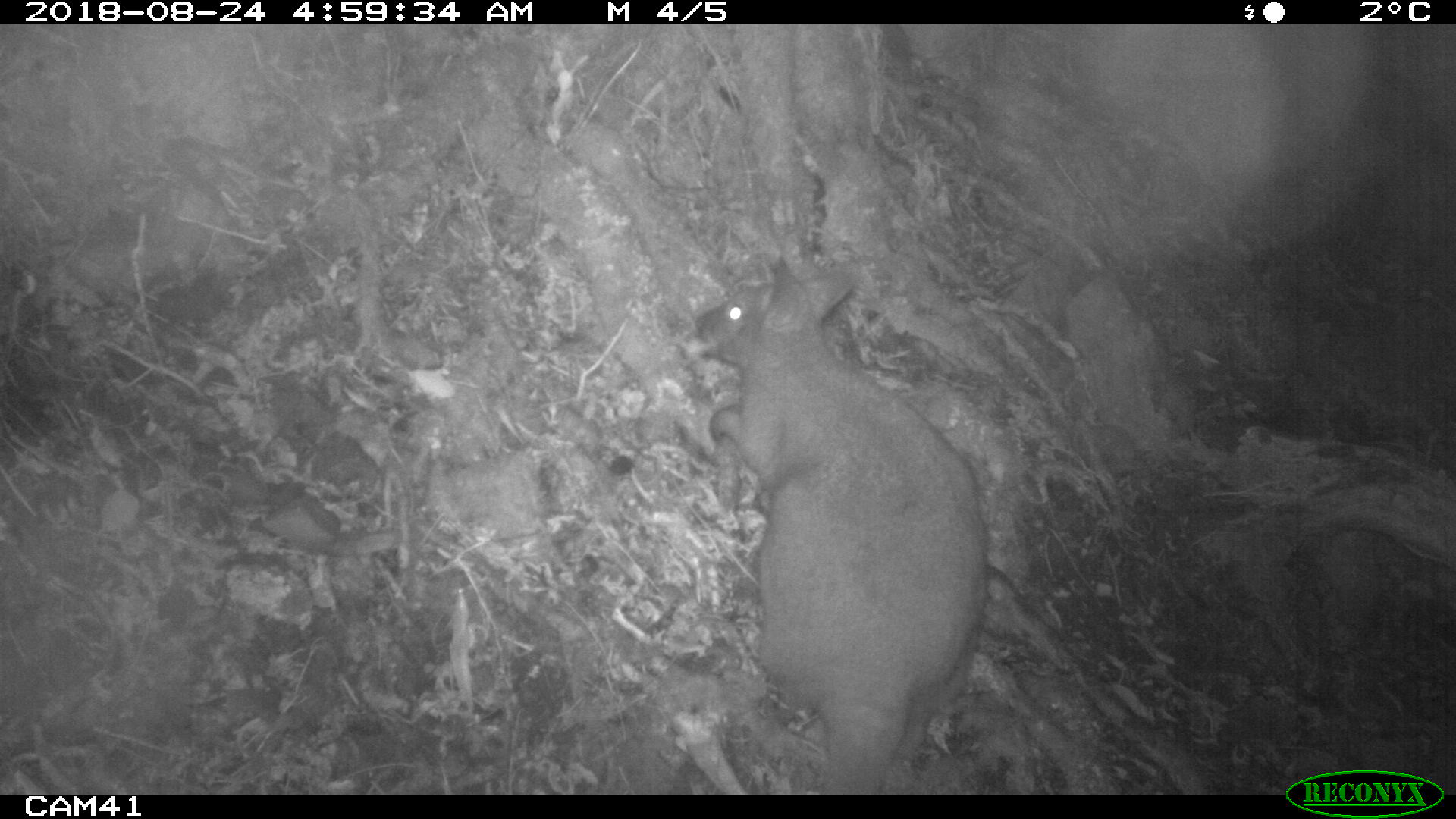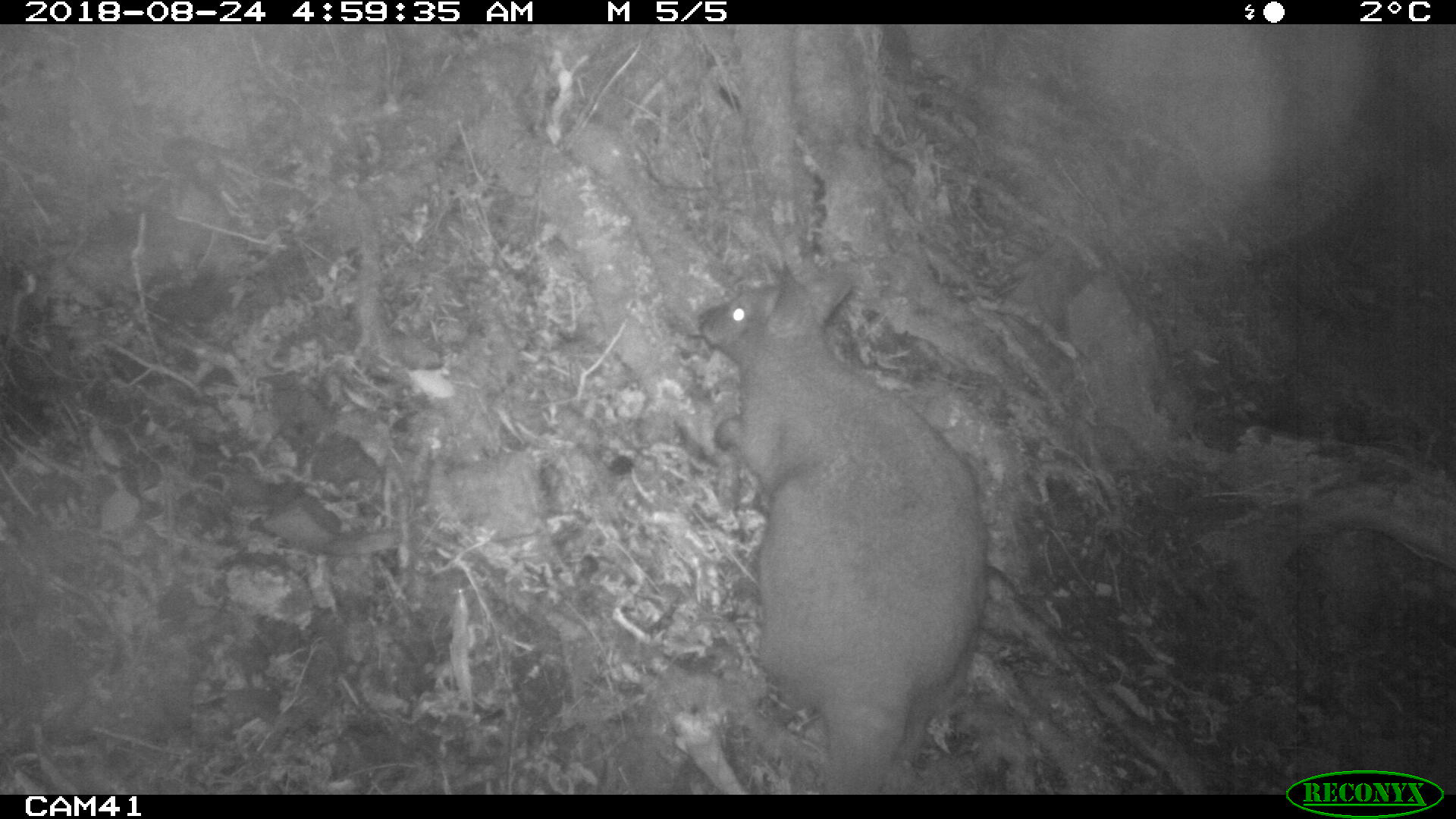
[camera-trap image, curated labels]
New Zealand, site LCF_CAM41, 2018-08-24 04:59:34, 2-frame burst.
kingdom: Animalia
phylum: Chordata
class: Mammalia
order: Diprotodontia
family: Macropodidae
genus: Notamacropus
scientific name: Notamacropus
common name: wallaby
Wallaby (Notamacropus).